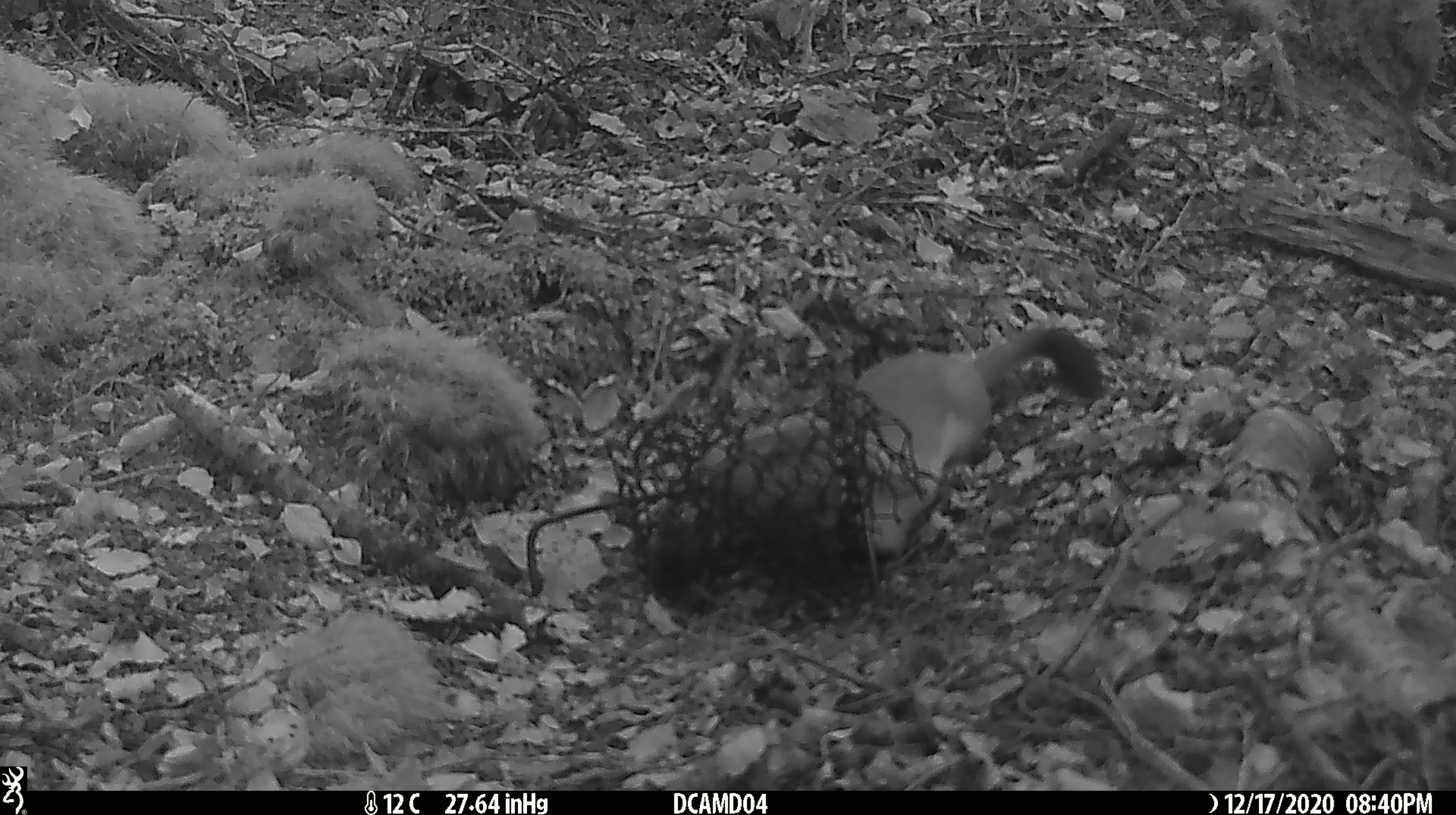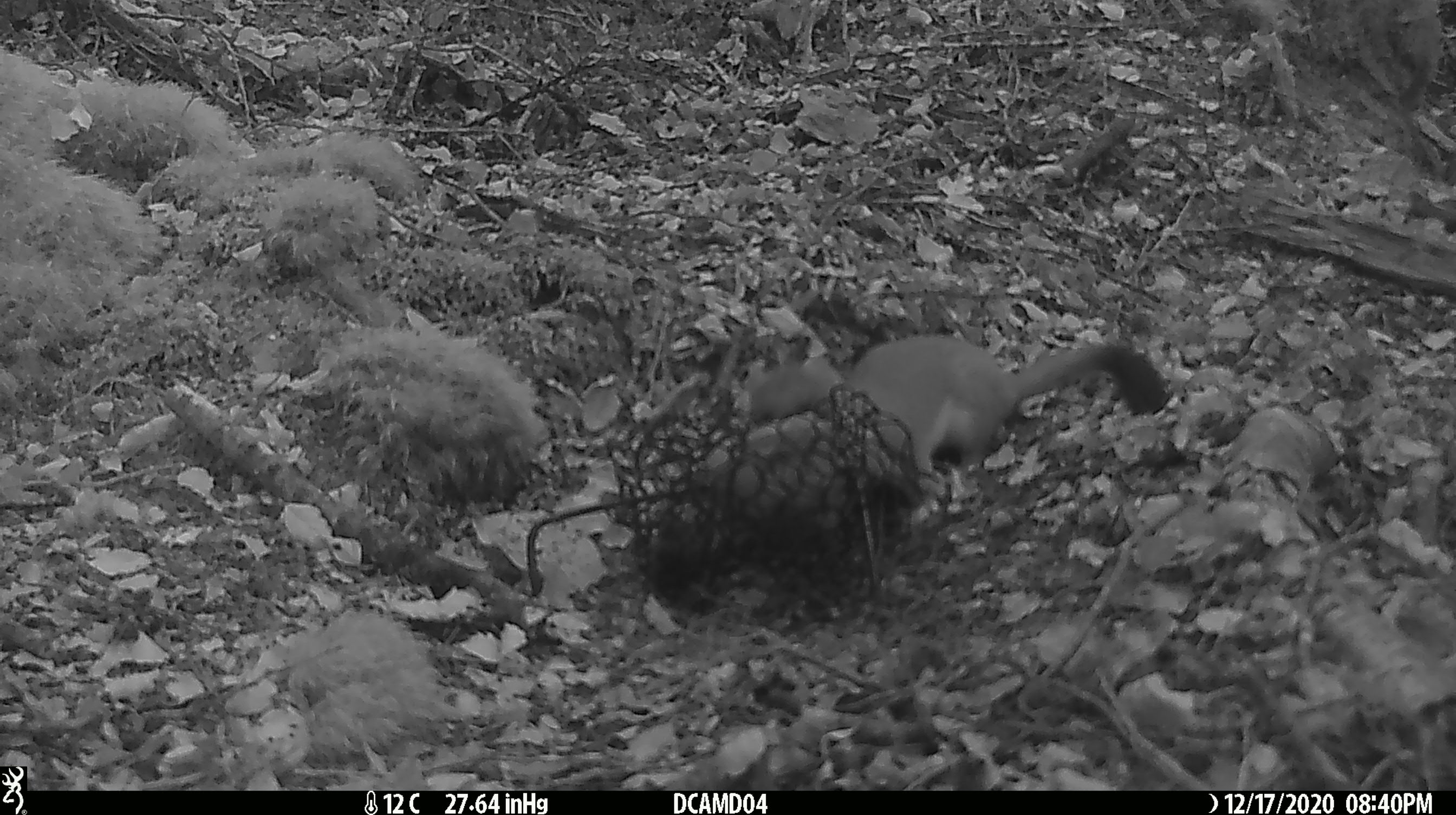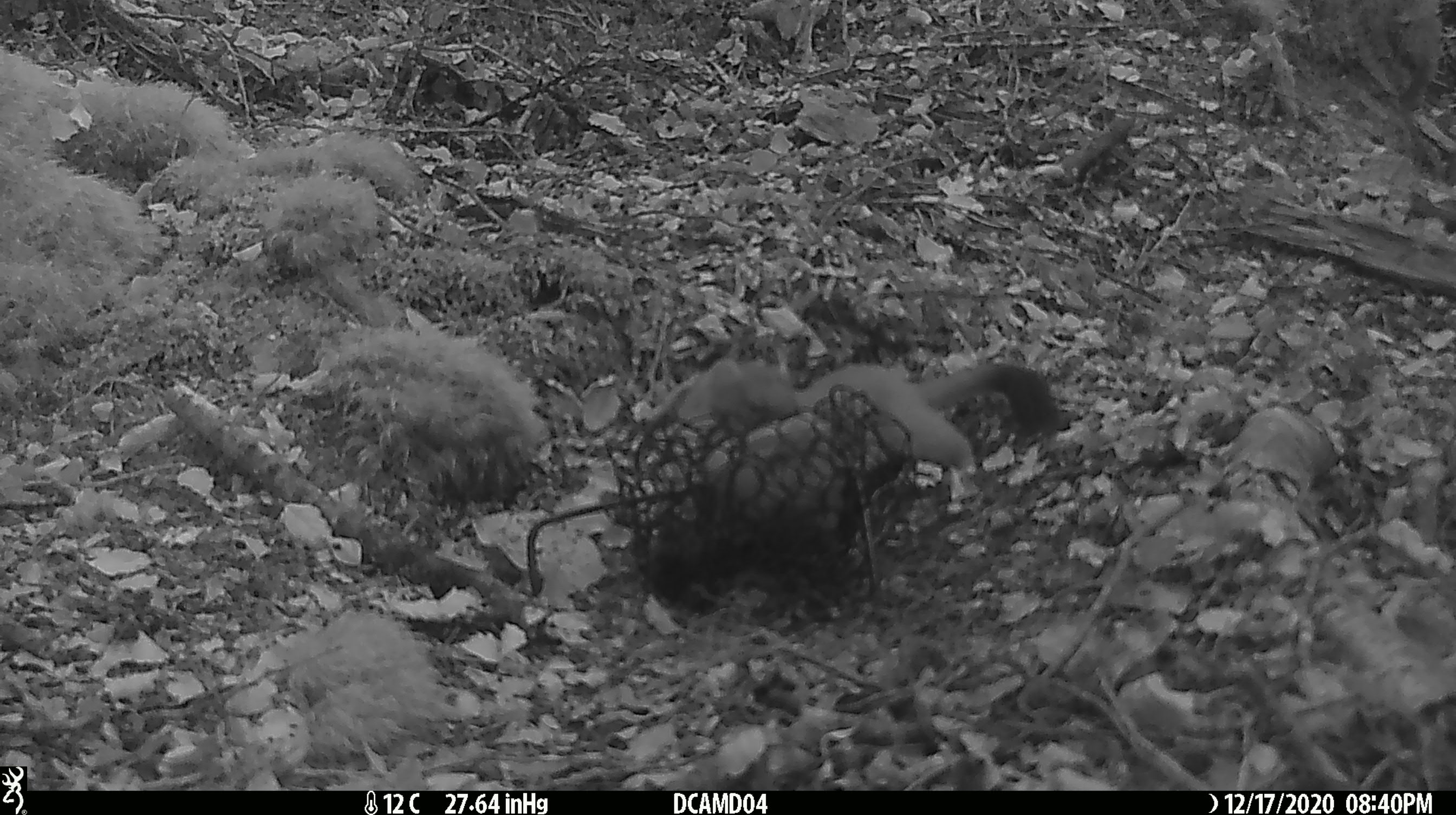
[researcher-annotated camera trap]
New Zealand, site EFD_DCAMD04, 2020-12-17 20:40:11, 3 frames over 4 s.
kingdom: Animalia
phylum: Chordata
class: Mammalia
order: Carnivora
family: Mustelidae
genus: Mustela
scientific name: Mustela erminea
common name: stoat